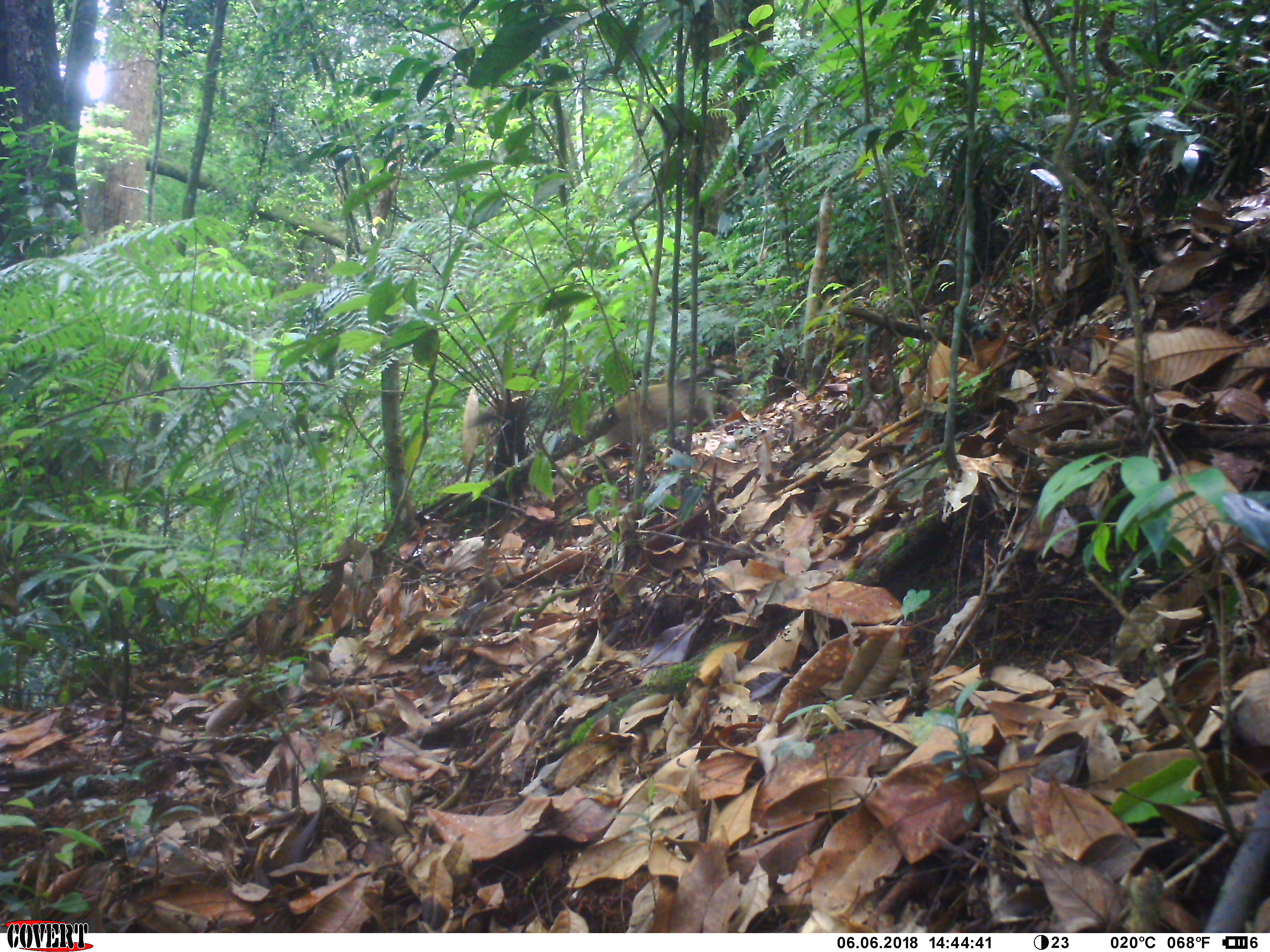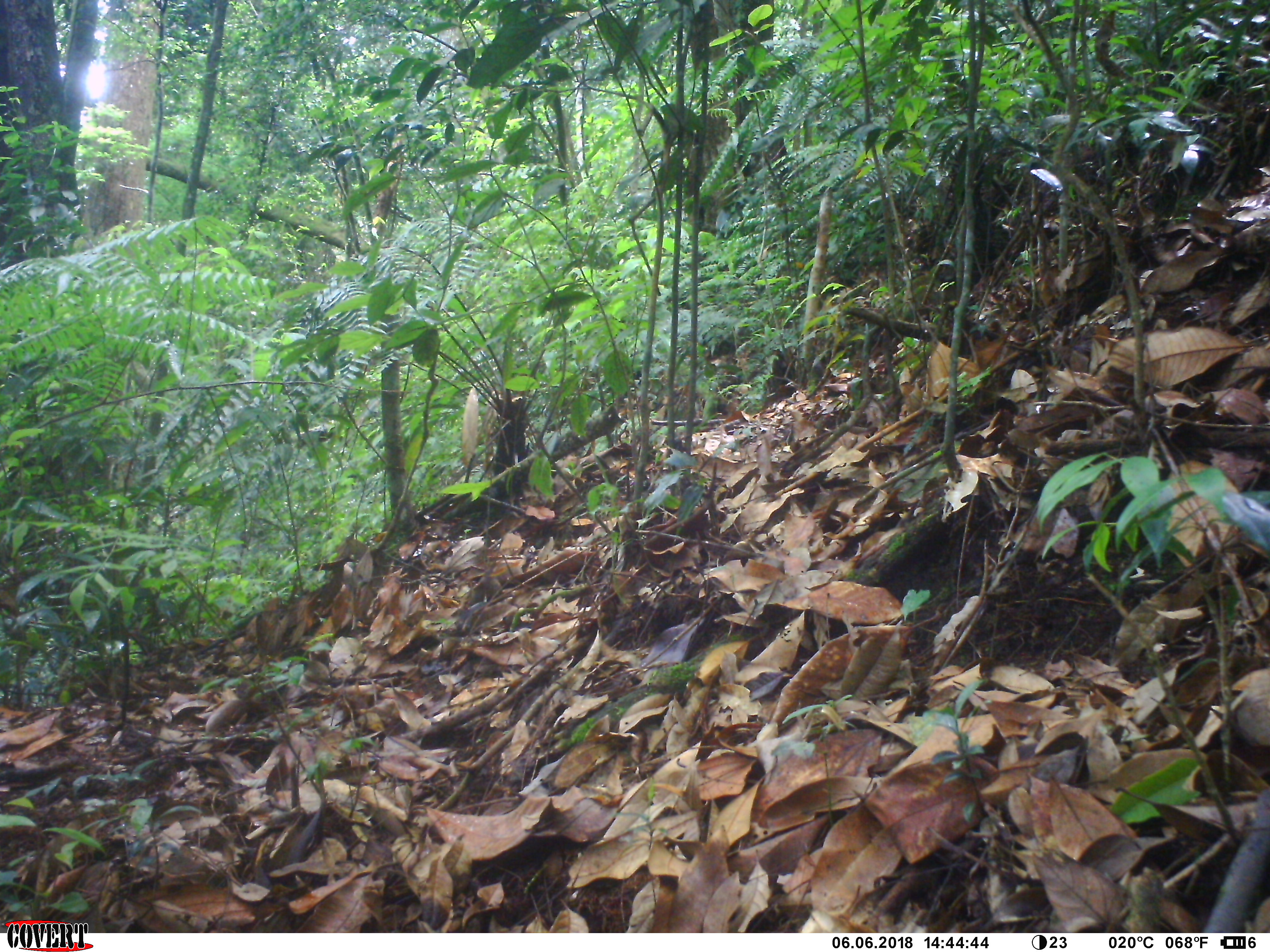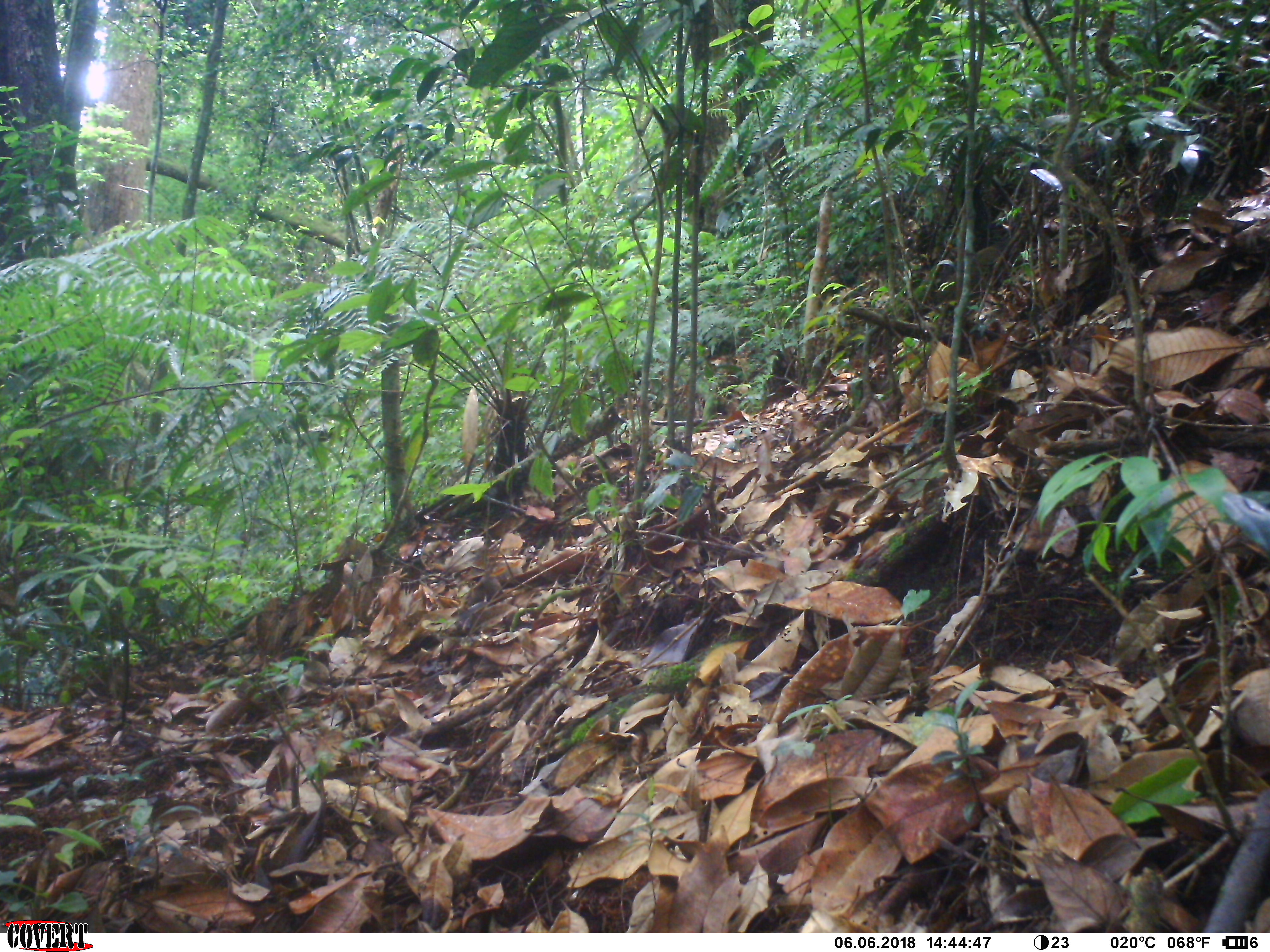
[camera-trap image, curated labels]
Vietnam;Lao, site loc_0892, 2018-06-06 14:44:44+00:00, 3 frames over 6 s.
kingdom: Animalia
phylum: Chordata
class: Mammalia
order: Carnivora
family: Viverridae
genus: Paguma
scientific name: Paguma larvata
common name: masked palm civet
Masked palm civet (Paguma larvata). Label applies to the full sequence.